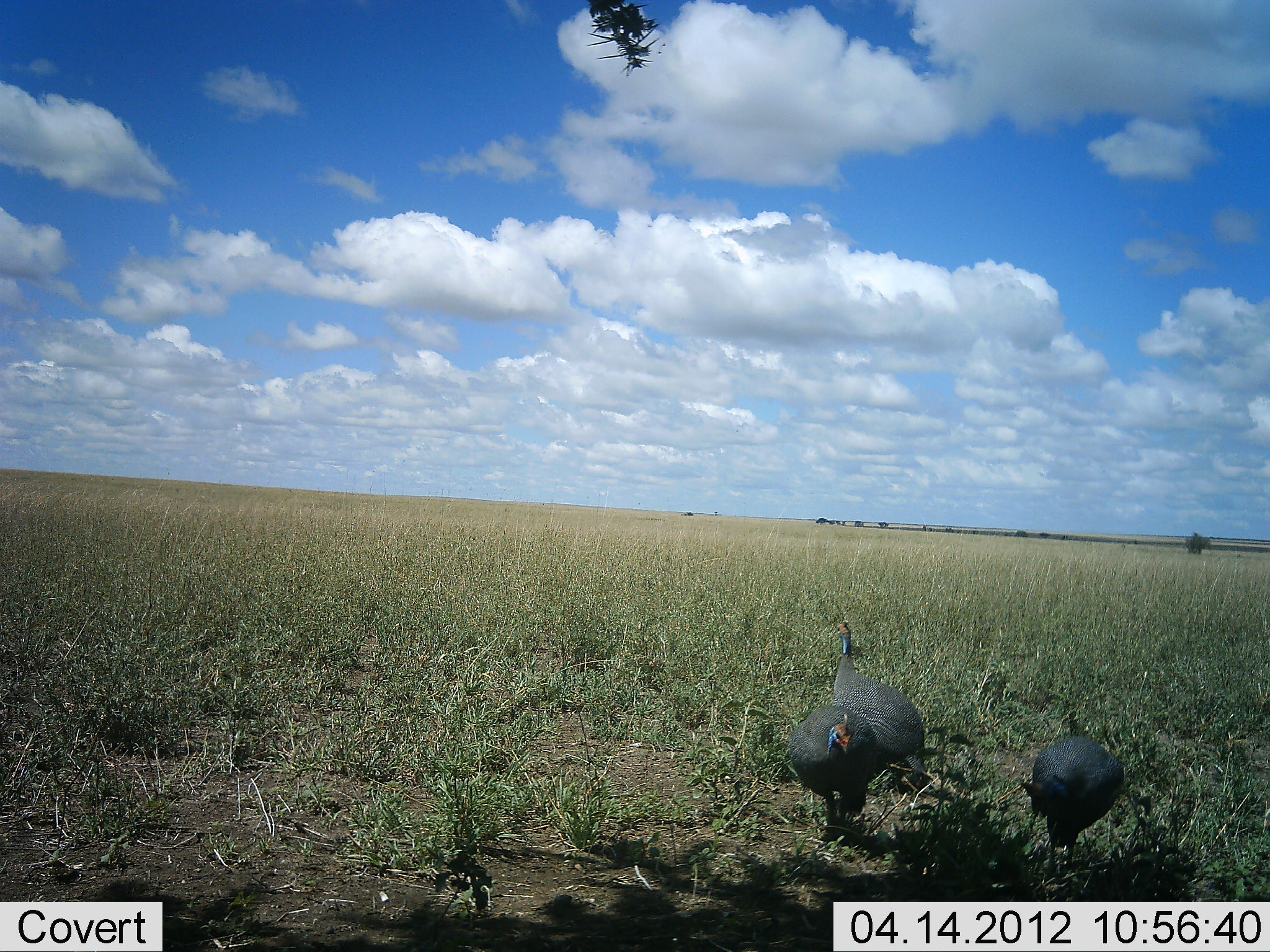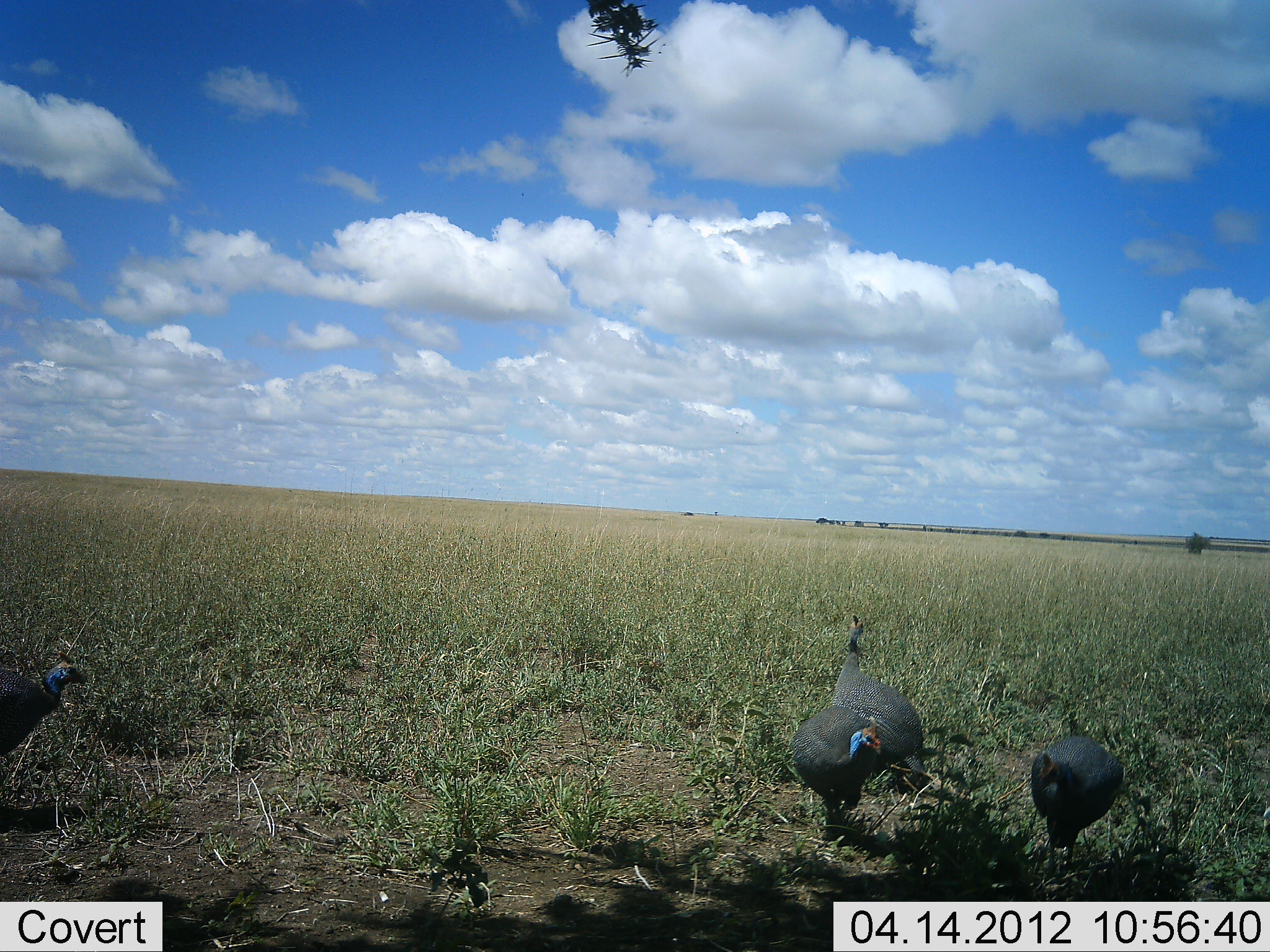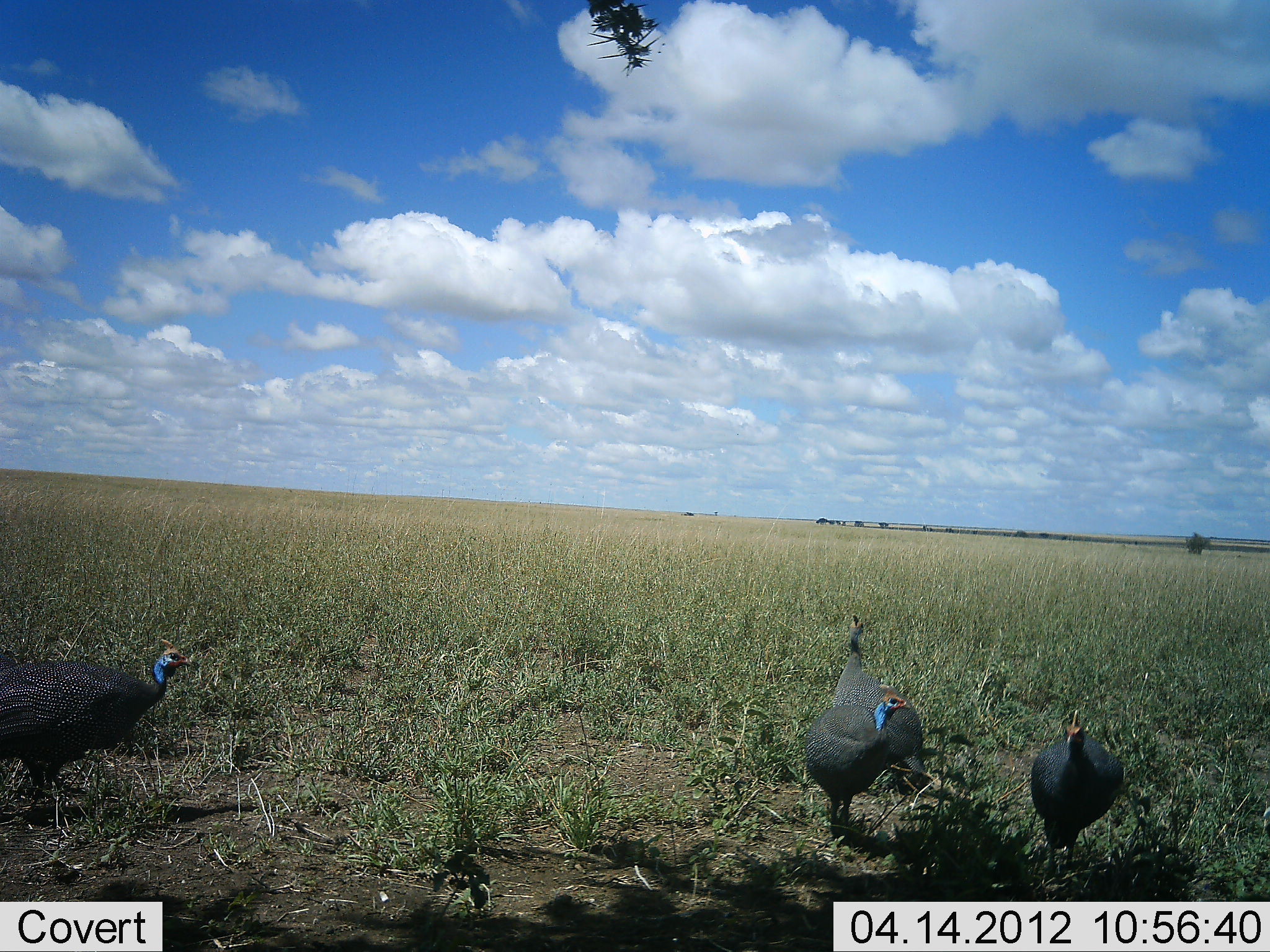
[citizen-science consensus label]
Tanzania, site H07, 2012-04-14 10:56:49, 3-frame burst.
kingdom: Animalia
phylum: Chordata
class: Aves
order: Galliformes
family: Numididae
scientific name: Numididae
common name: guinea fowl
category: guineafowl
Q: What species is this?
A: Guineafowl (guinea fowl) (Numididae).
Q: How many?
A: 4.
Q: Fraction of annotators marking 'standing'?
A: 65%.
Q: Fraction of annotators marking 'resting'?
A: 0%.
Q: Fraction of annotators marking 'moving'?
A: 71%.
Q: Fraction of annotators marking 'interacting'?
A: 12%.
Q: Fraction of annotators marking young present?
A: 0%.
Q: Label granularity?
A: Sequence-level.